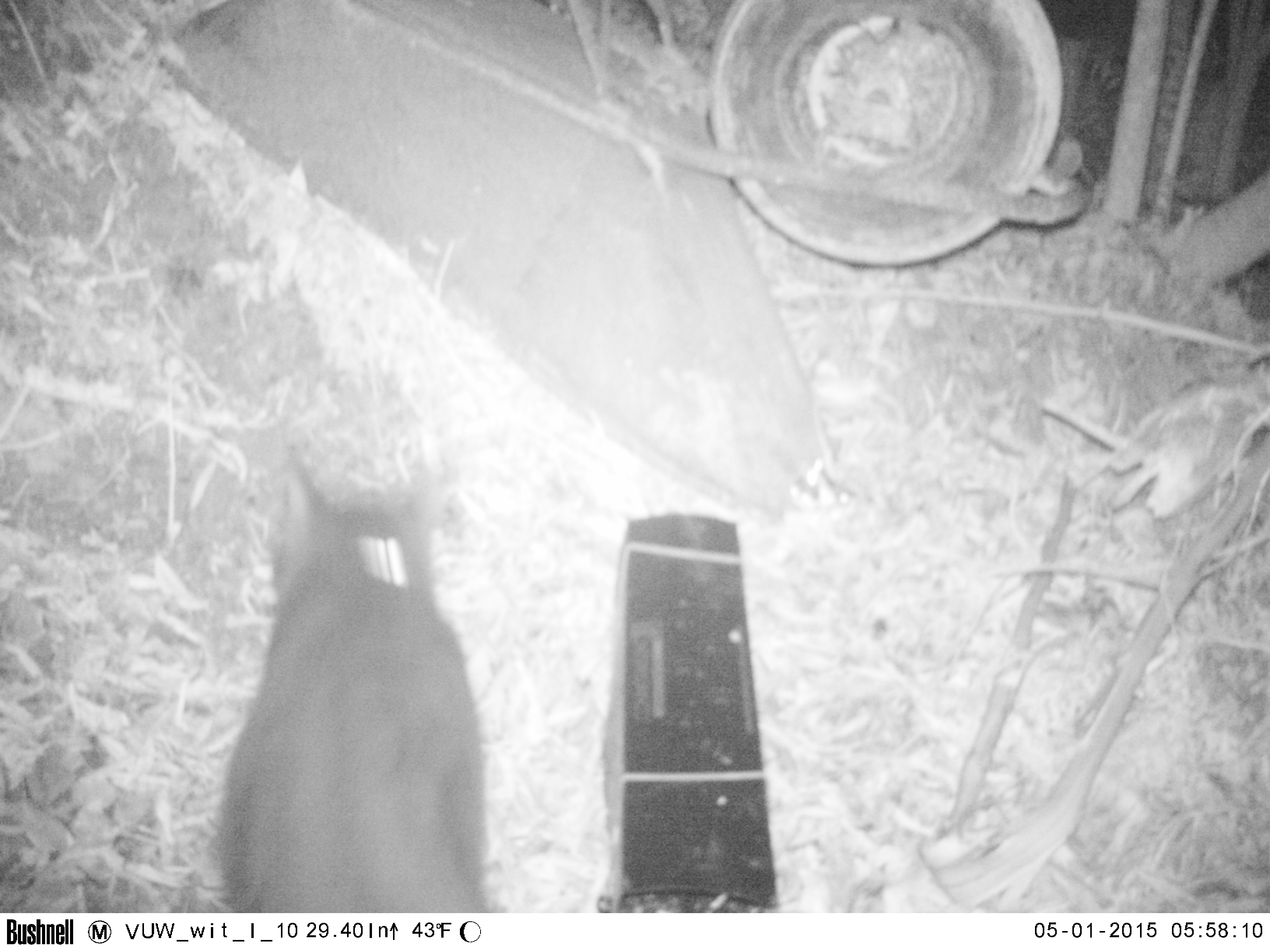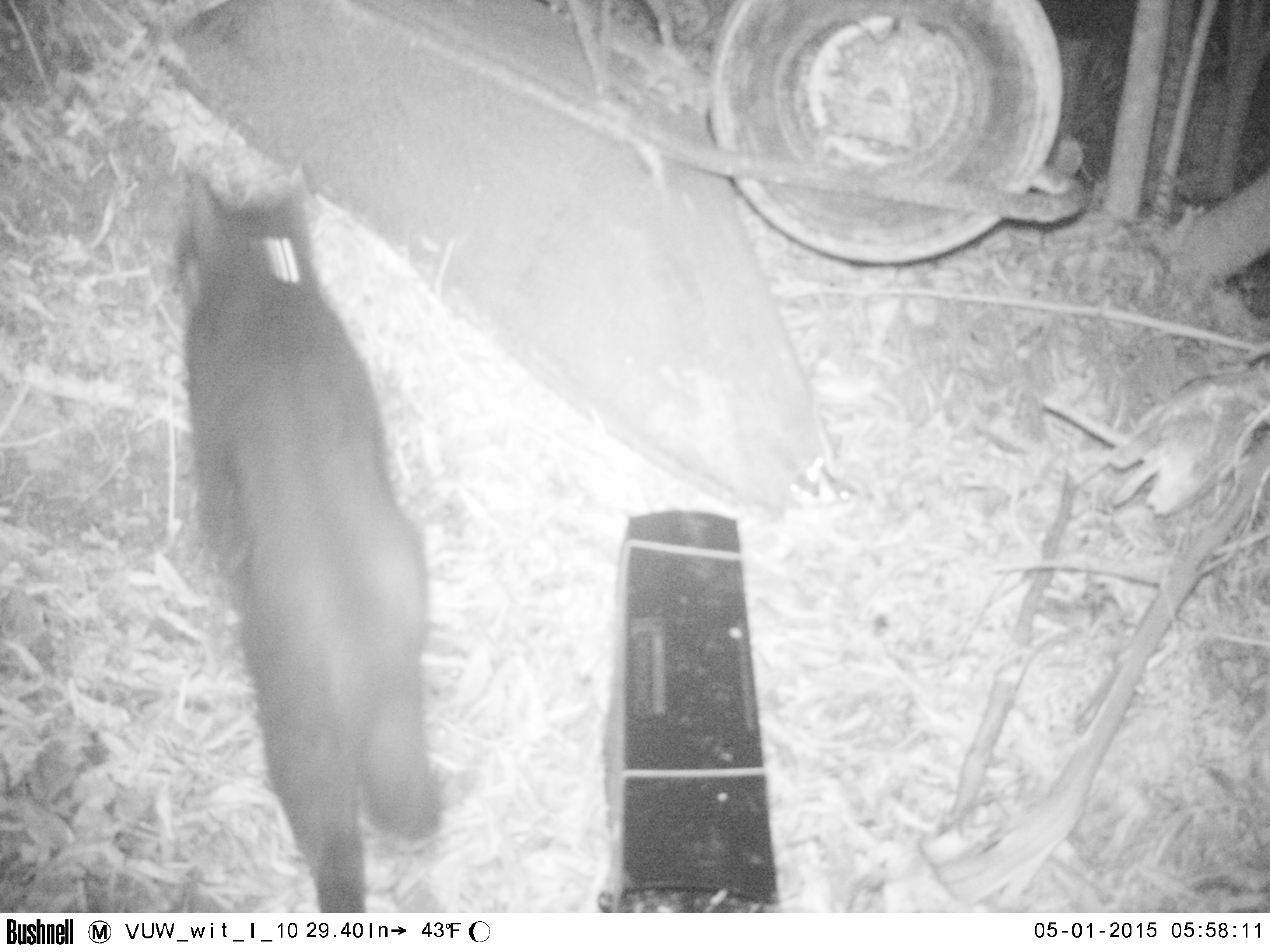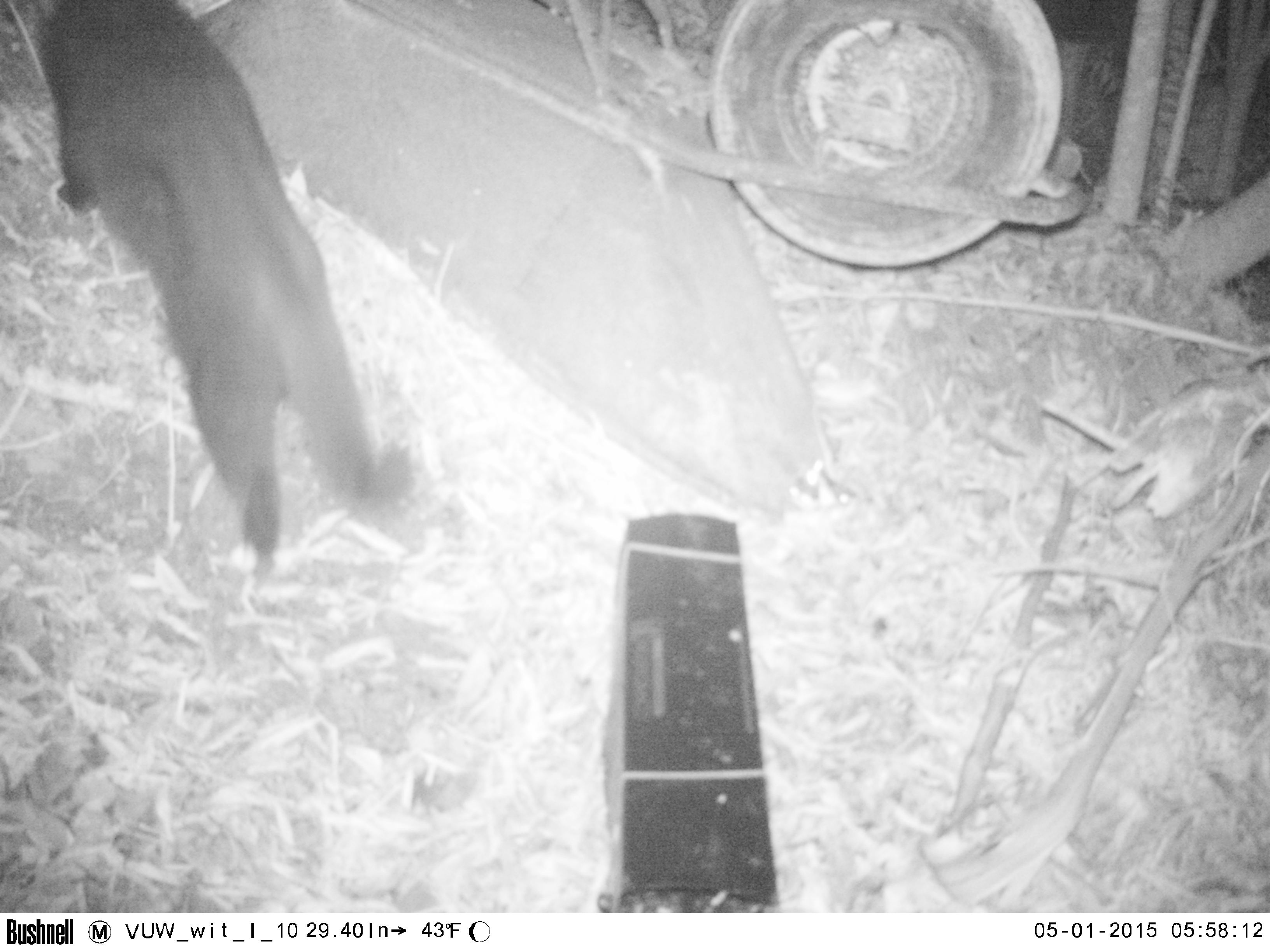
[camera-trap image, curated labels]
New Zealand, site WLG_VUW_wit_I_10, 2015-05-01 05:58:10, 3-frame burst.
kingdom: Animalia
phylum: Chordata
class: Mammalia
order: Carnivora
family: Felidae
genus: Felis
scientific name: Felis catus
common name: domestic cat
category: cat